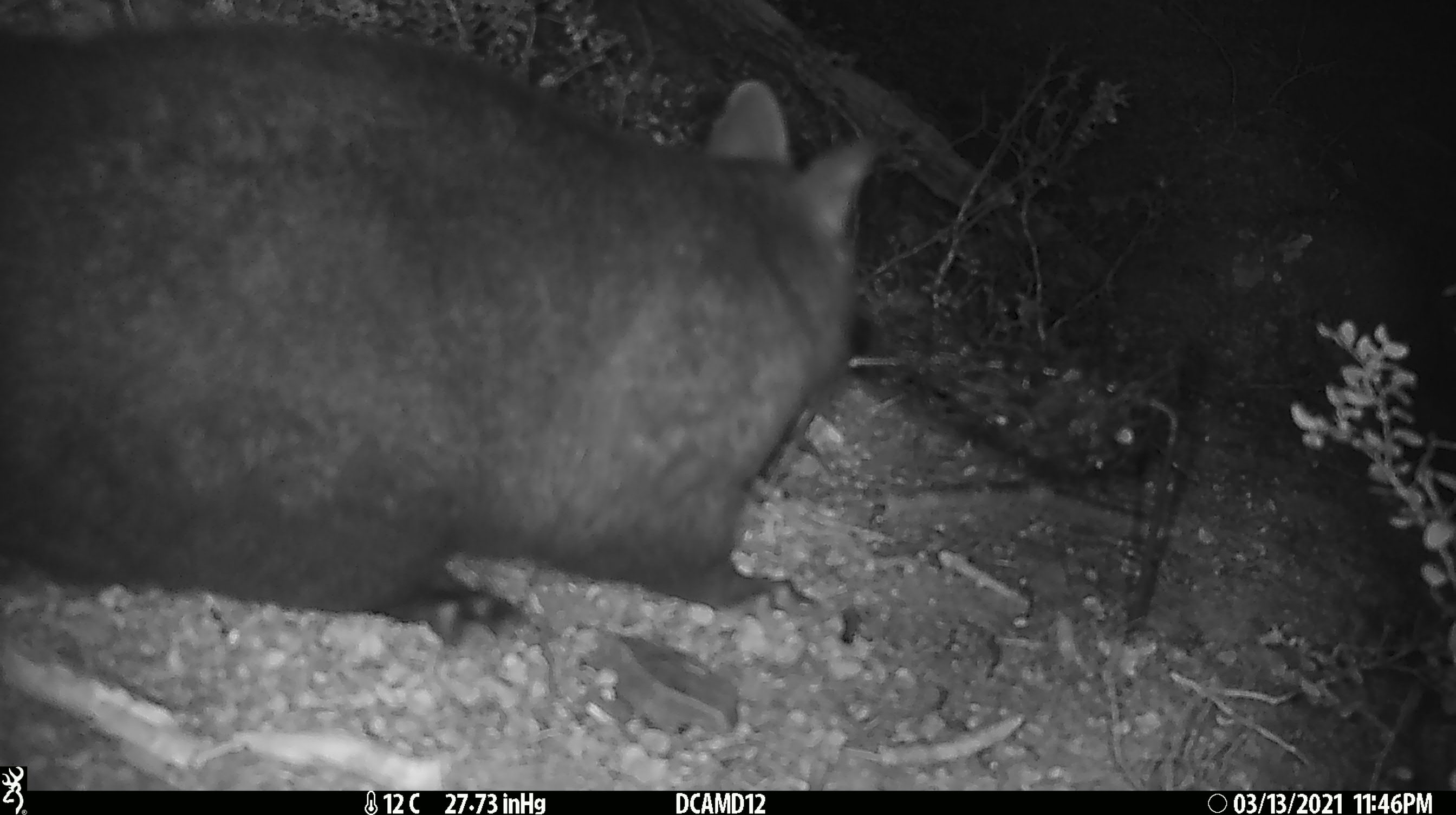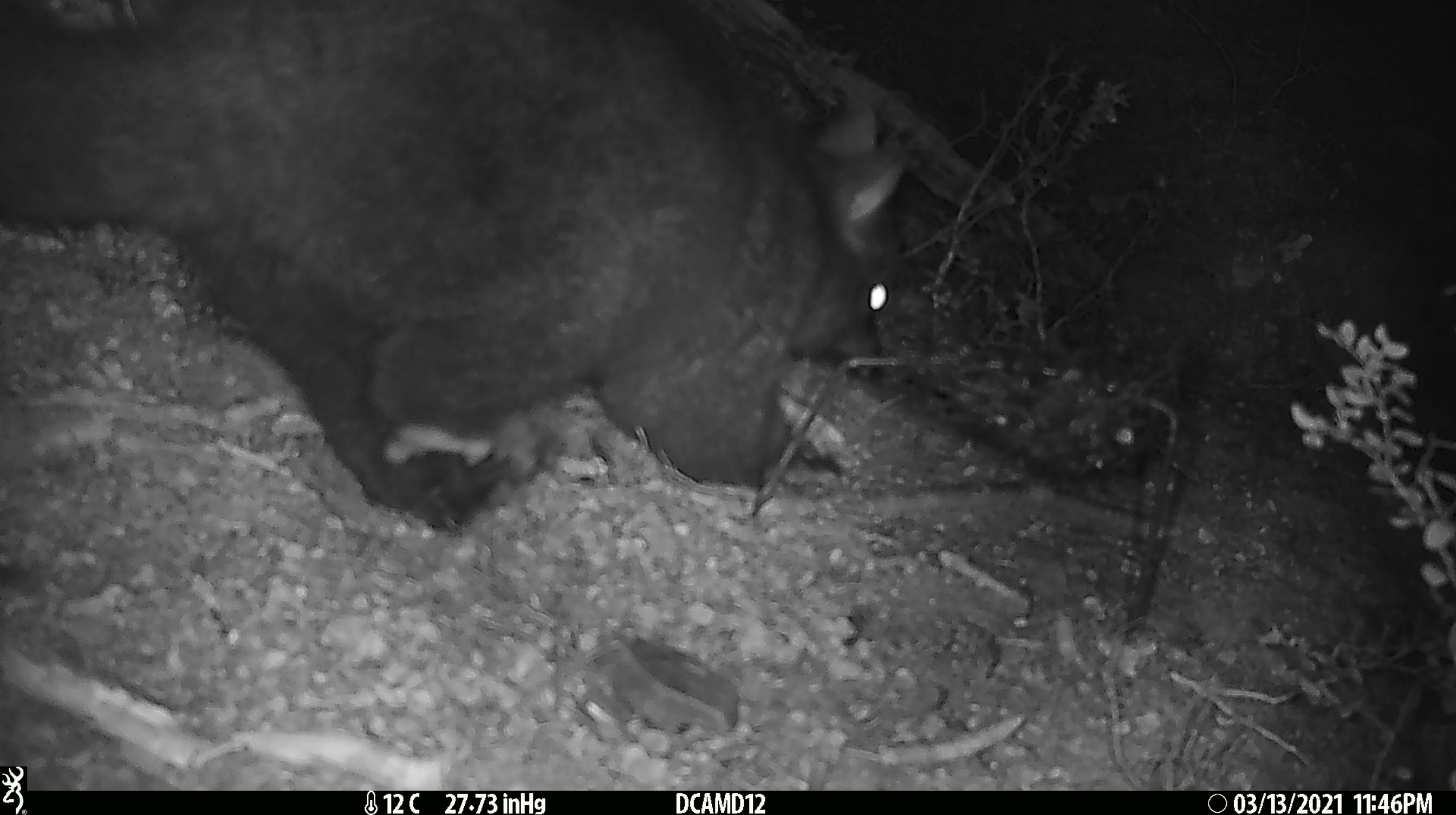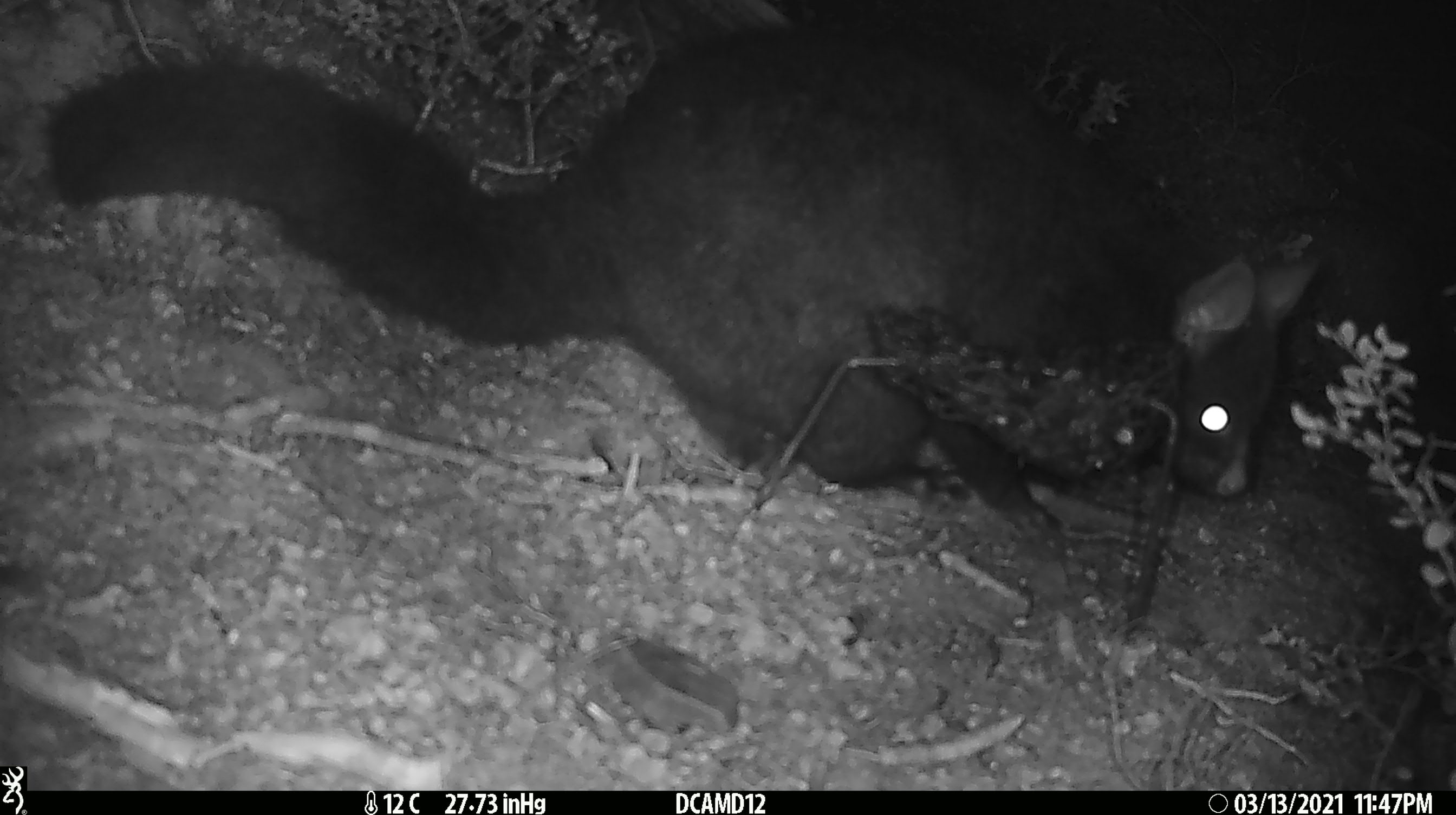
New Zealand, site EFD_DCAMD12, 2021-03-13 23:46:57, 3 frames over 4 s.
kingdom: Animalia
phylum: Chordata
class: Mammalia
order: Diprotodontia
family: Phalangeridae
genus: Trichosurus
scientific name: Trichosurus vulpecula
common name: common brushtail possum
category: possum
Possum (common brushtail possum) (Trichosurus vulpecula).